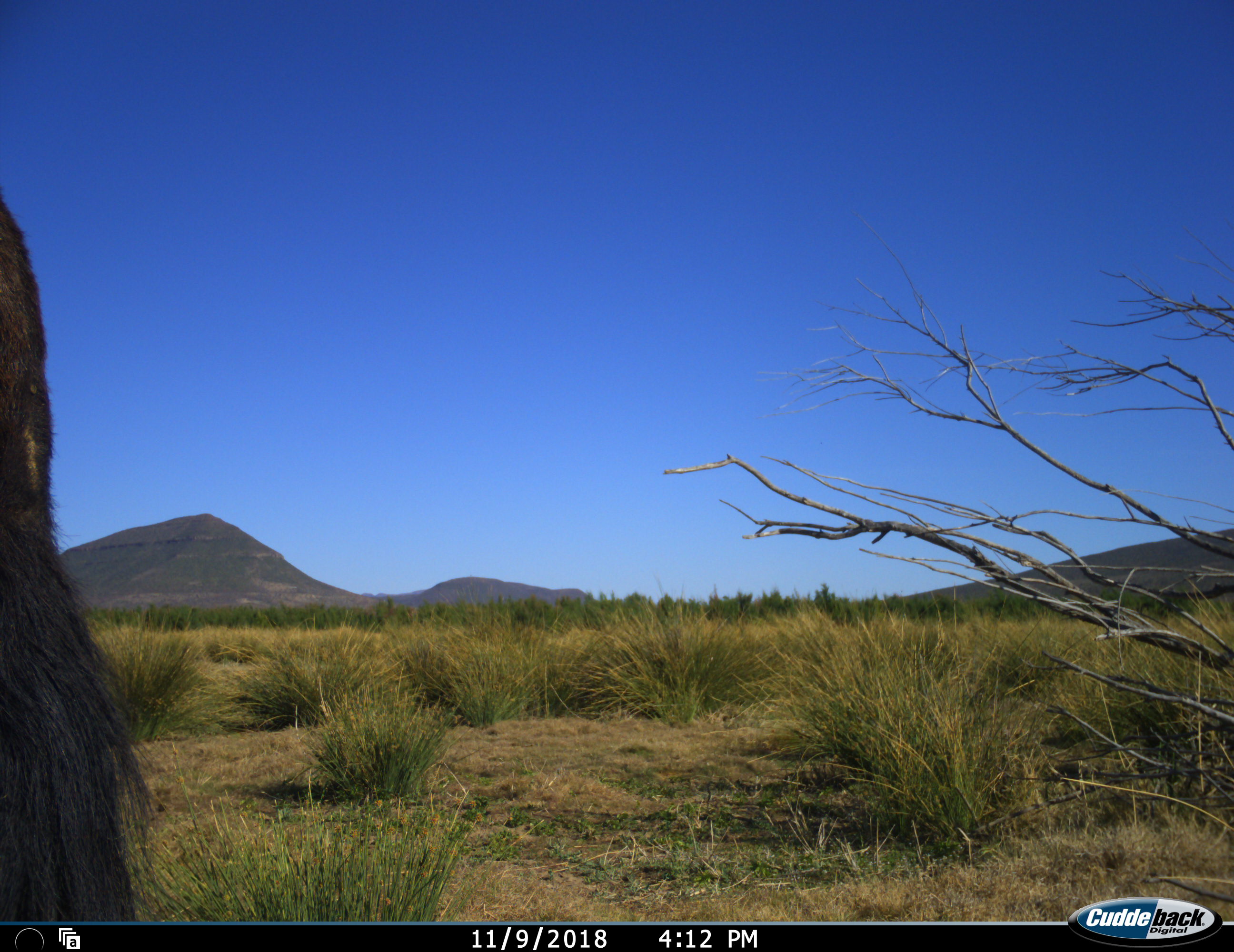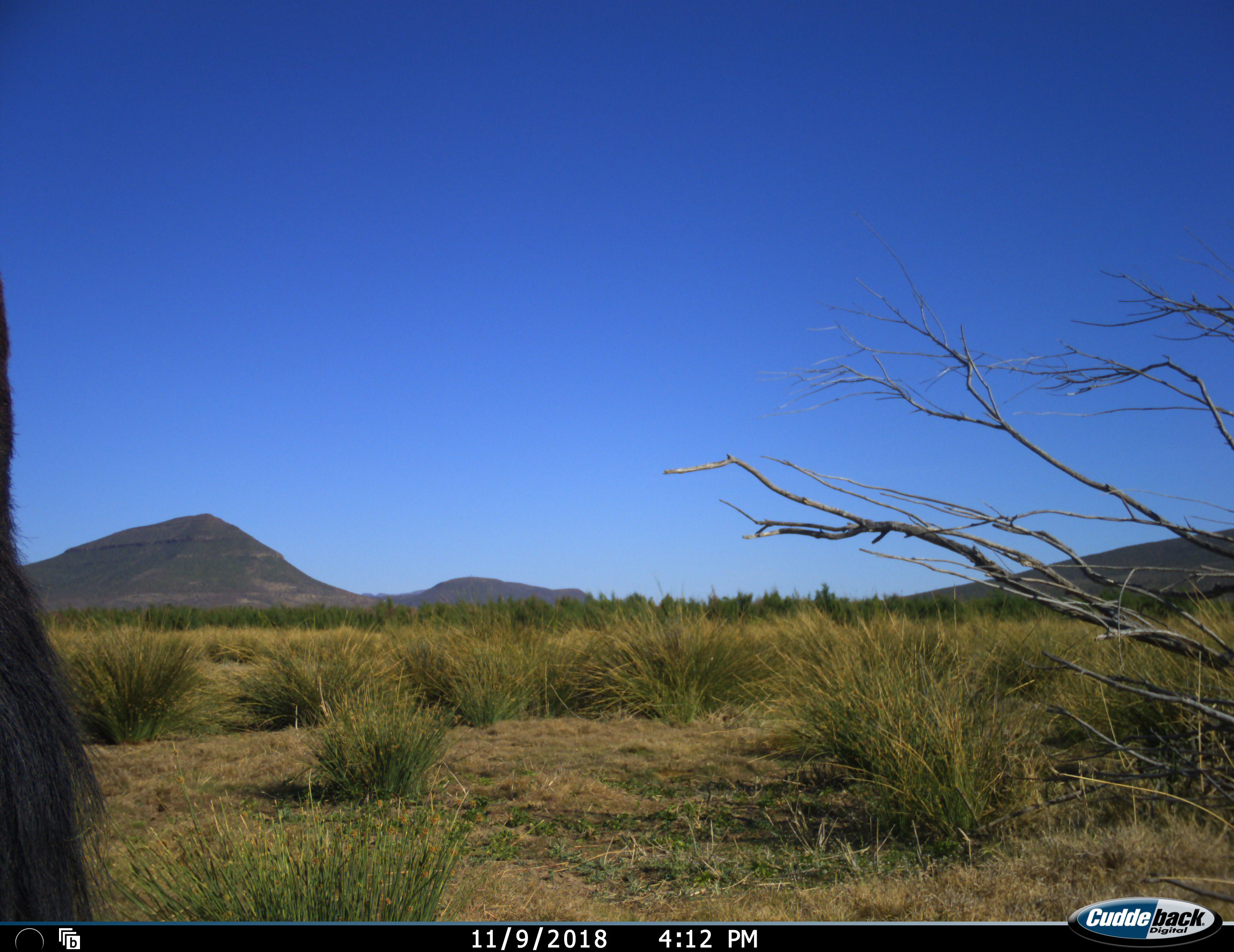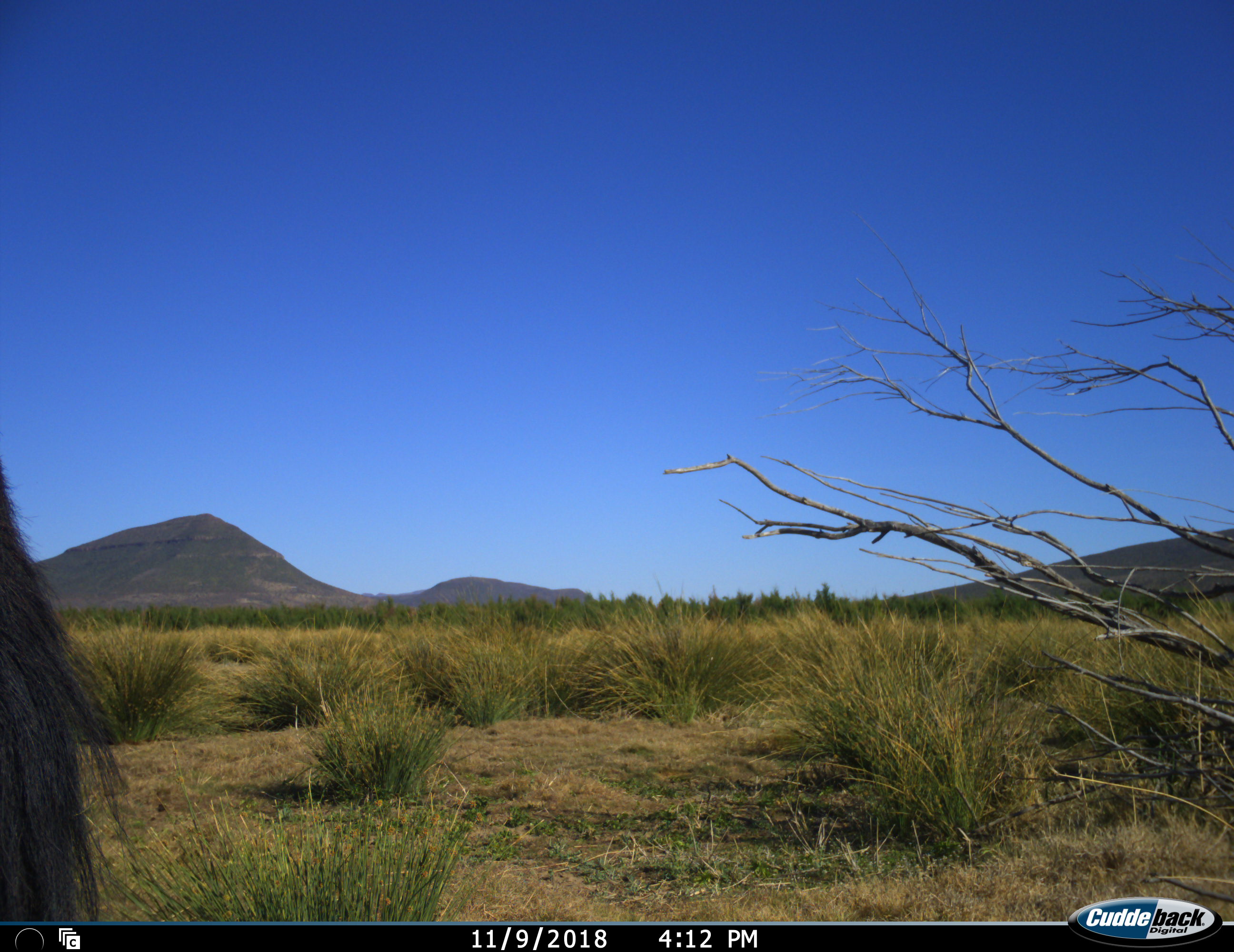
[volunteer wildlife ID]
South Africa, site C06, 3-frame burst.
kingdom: Animalia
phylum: Chordata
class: Mammalia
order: Artiodactyla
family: Bovidae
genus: Connochaetes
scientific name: Connochaetes gnou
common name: black wildebeest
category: wildebeestblack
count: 1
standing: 75%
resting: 0%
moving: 25%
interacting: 0%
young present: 0%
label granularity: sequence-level